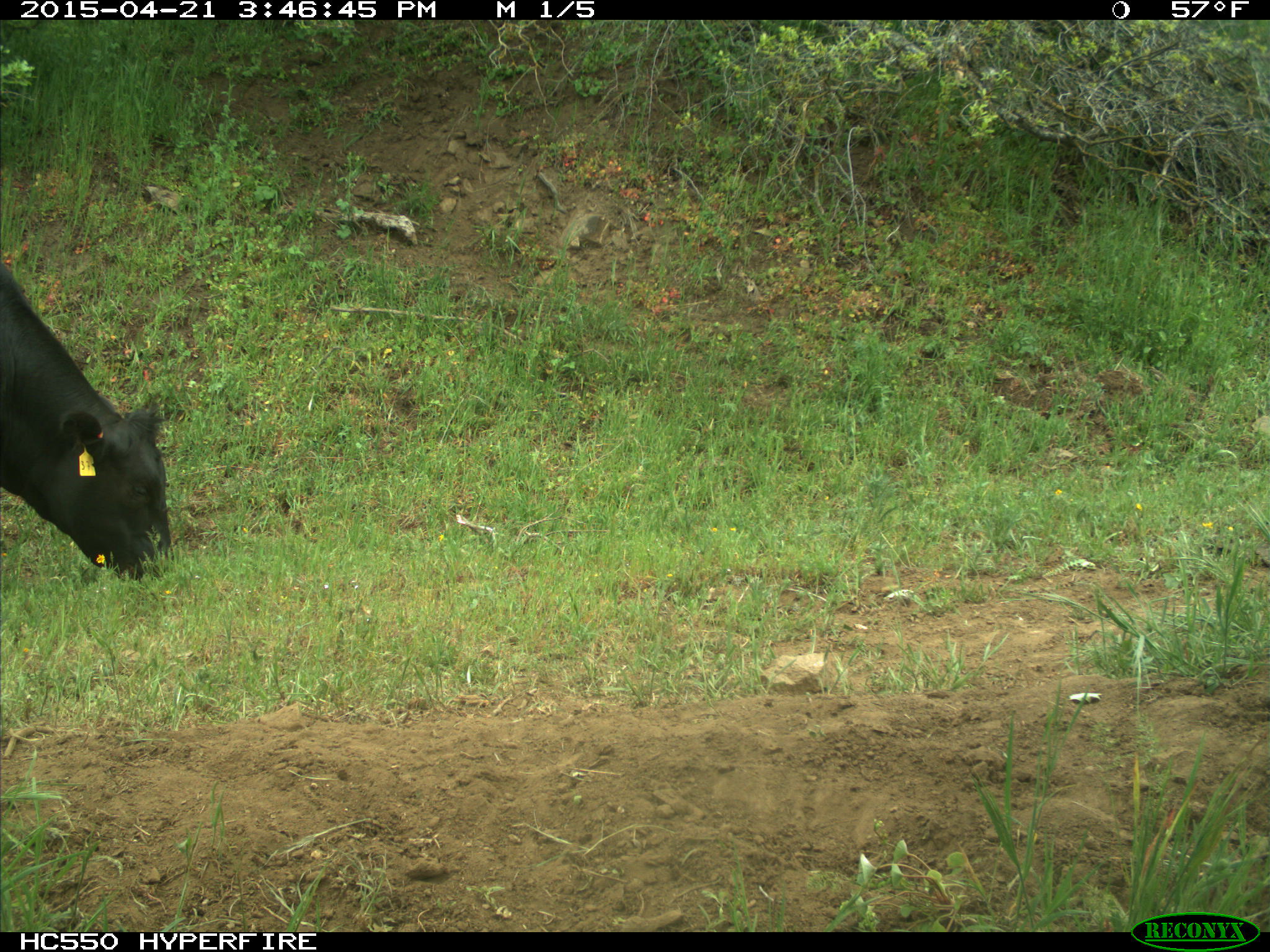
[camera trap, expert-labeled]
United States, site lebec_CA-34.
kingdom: Animalia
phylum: Chordata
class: Mammalia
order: Artiodactyla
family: Bovidae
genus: Bos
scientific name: Bos taurus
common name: domestic cow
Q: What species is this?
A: Bos taurus (domestic cow).